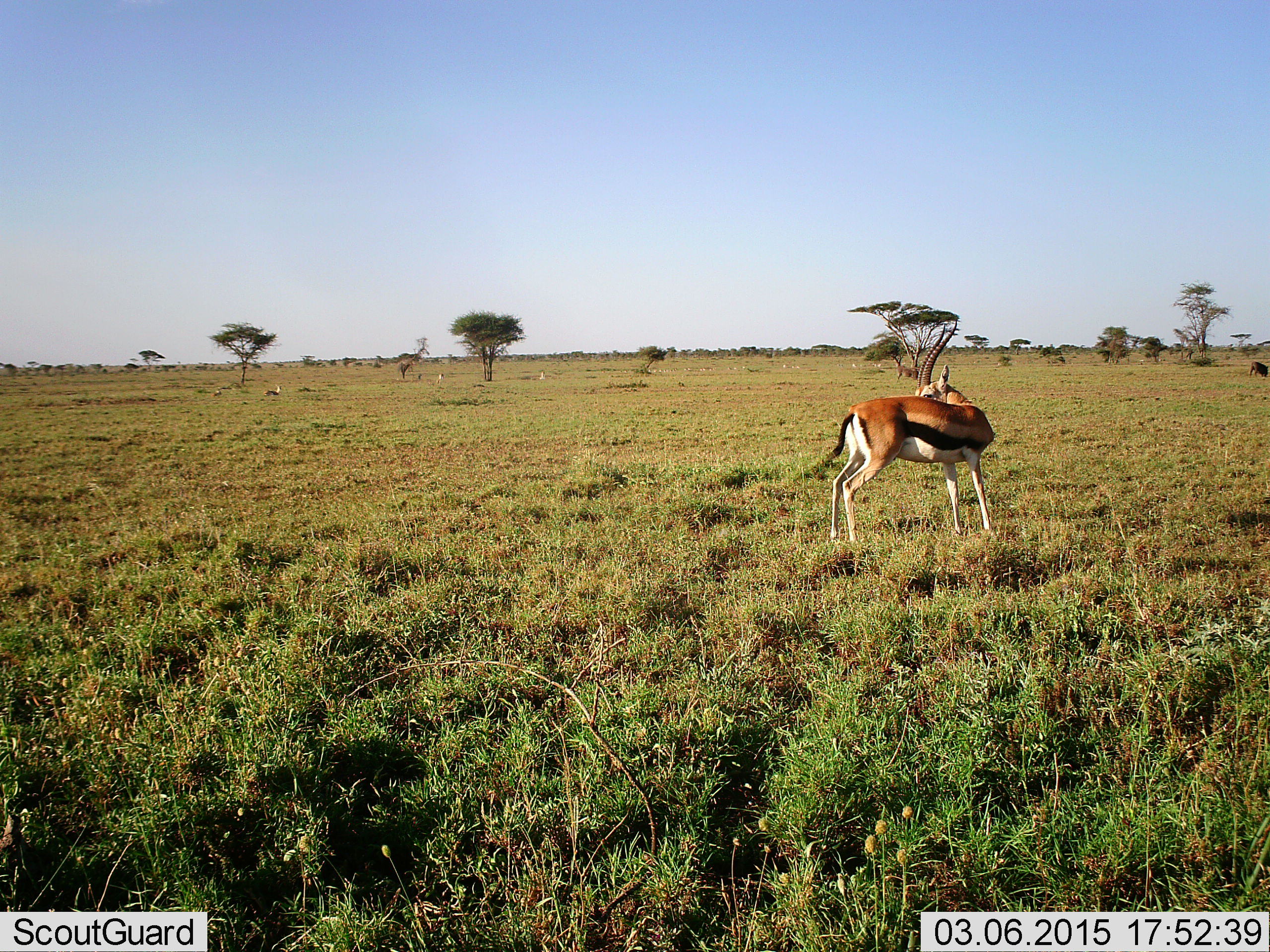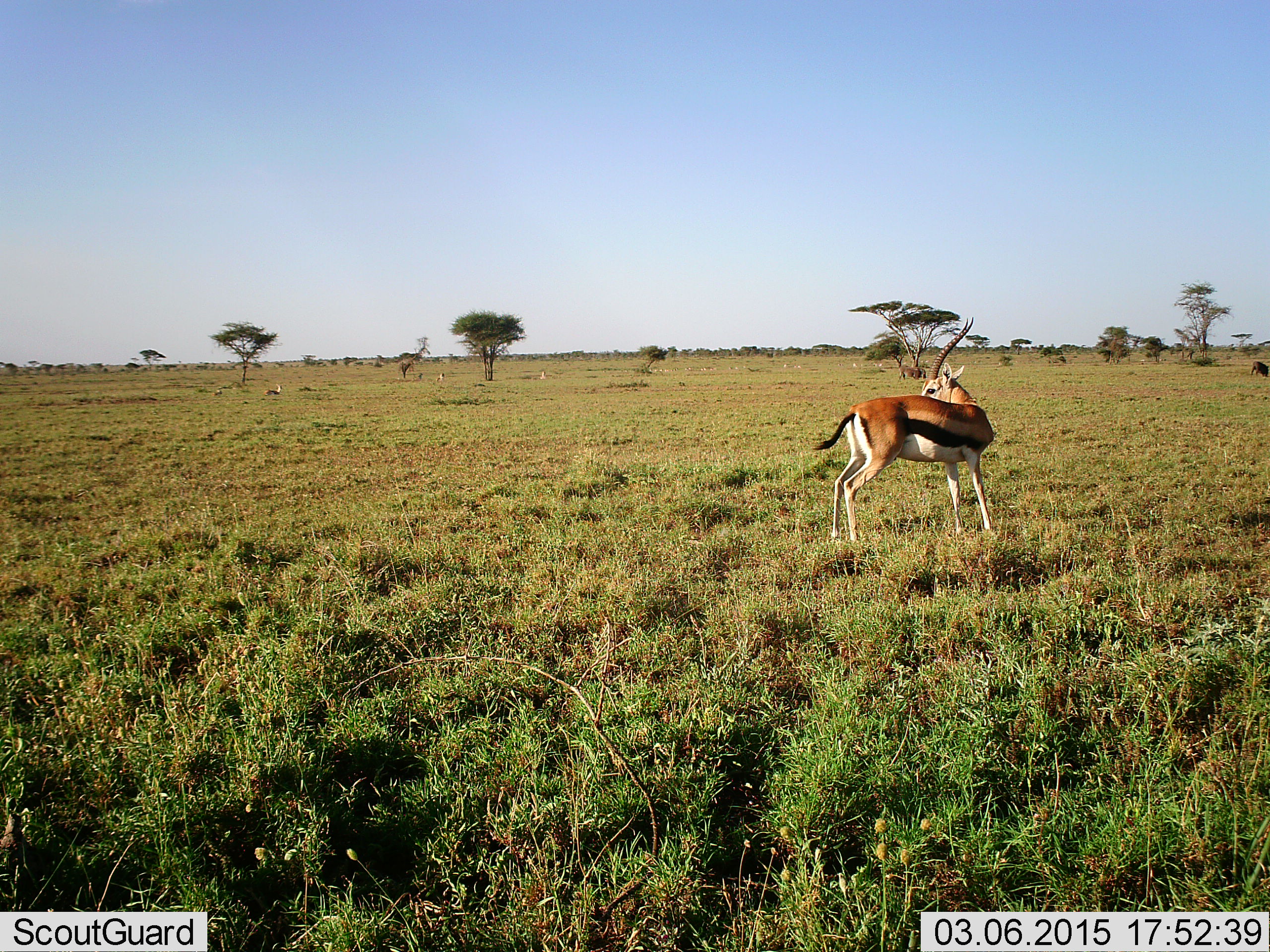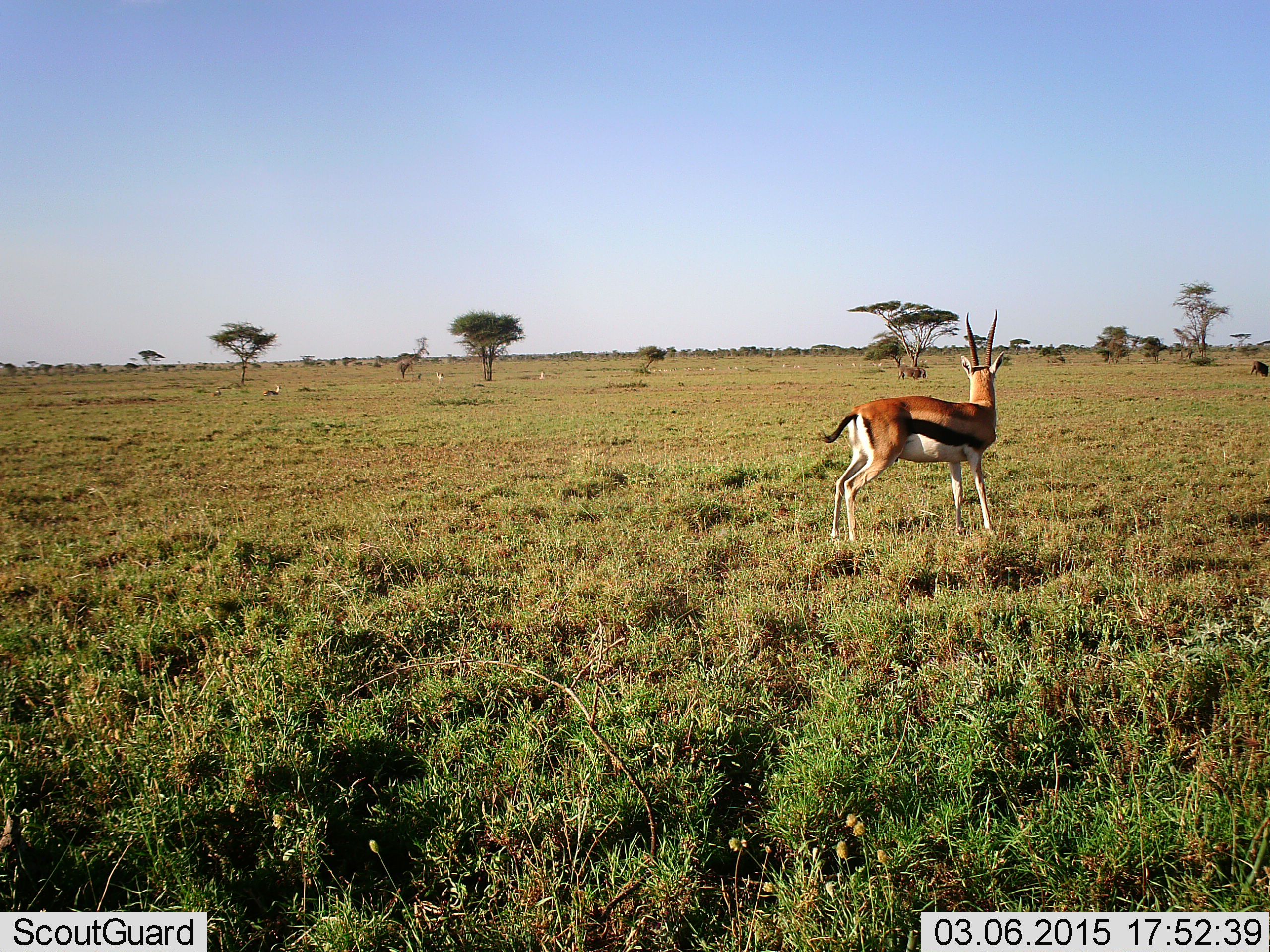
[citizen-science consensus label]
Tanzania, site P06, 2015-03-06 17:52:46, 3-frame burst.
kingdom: Animalia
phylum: Chordata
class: Mammalia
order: Artiodactyla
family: Bovidae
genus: Eudorcas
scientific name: Eudorcas thomsonii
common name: thomson's gazelle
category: gazellethomsons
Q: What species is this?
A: Gazellethomsons (thomson's gazelle) (Eudorcas thomsonii).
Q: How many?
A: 1.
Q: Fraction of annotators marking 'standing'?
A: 92%.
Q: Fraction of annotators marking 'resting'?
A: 0%.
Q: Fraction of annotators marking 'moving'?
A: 8%.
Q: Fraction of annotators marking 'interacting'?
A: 0%.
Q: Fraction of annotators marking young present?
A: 0%.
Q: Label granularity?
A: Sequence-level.